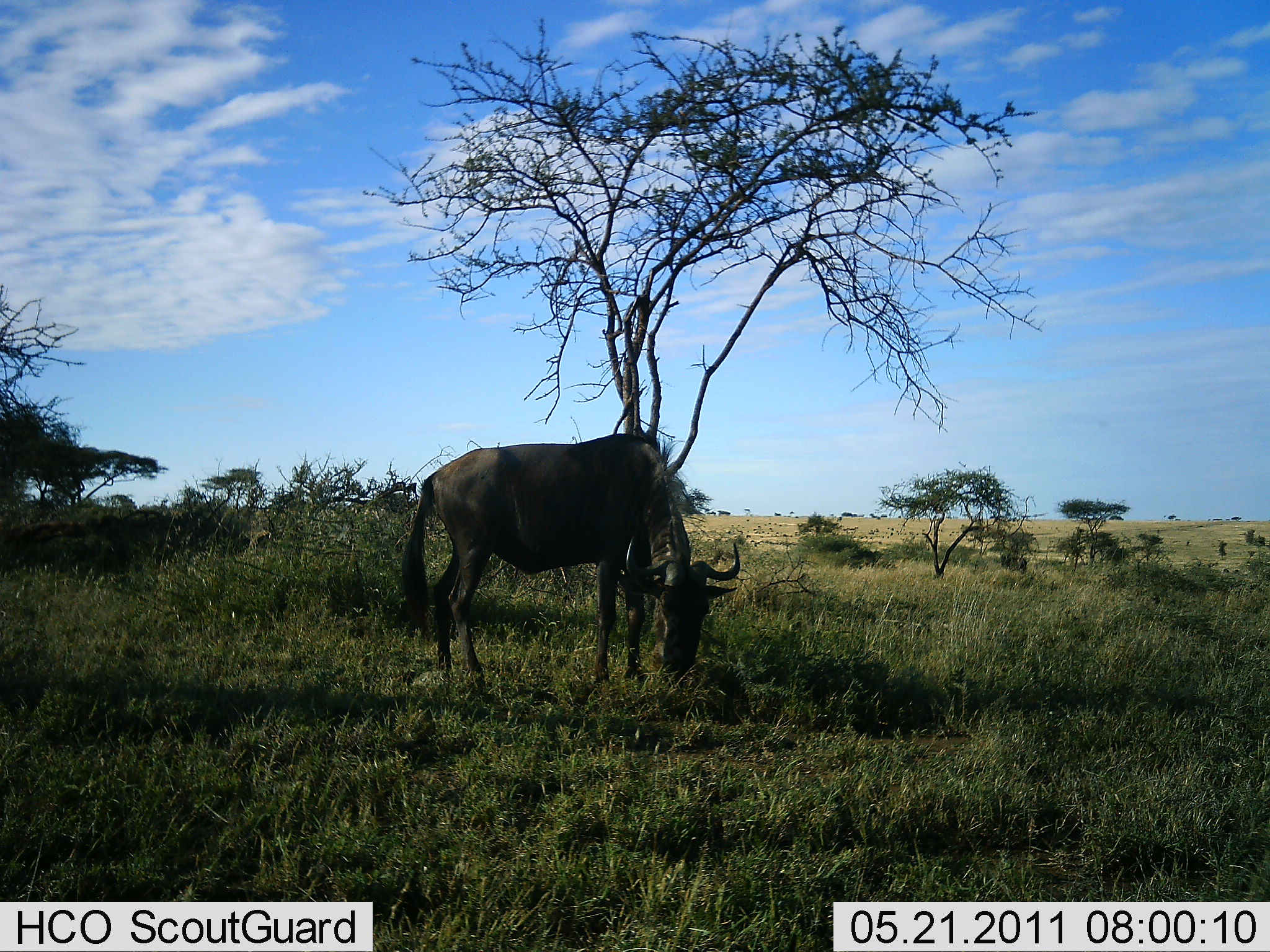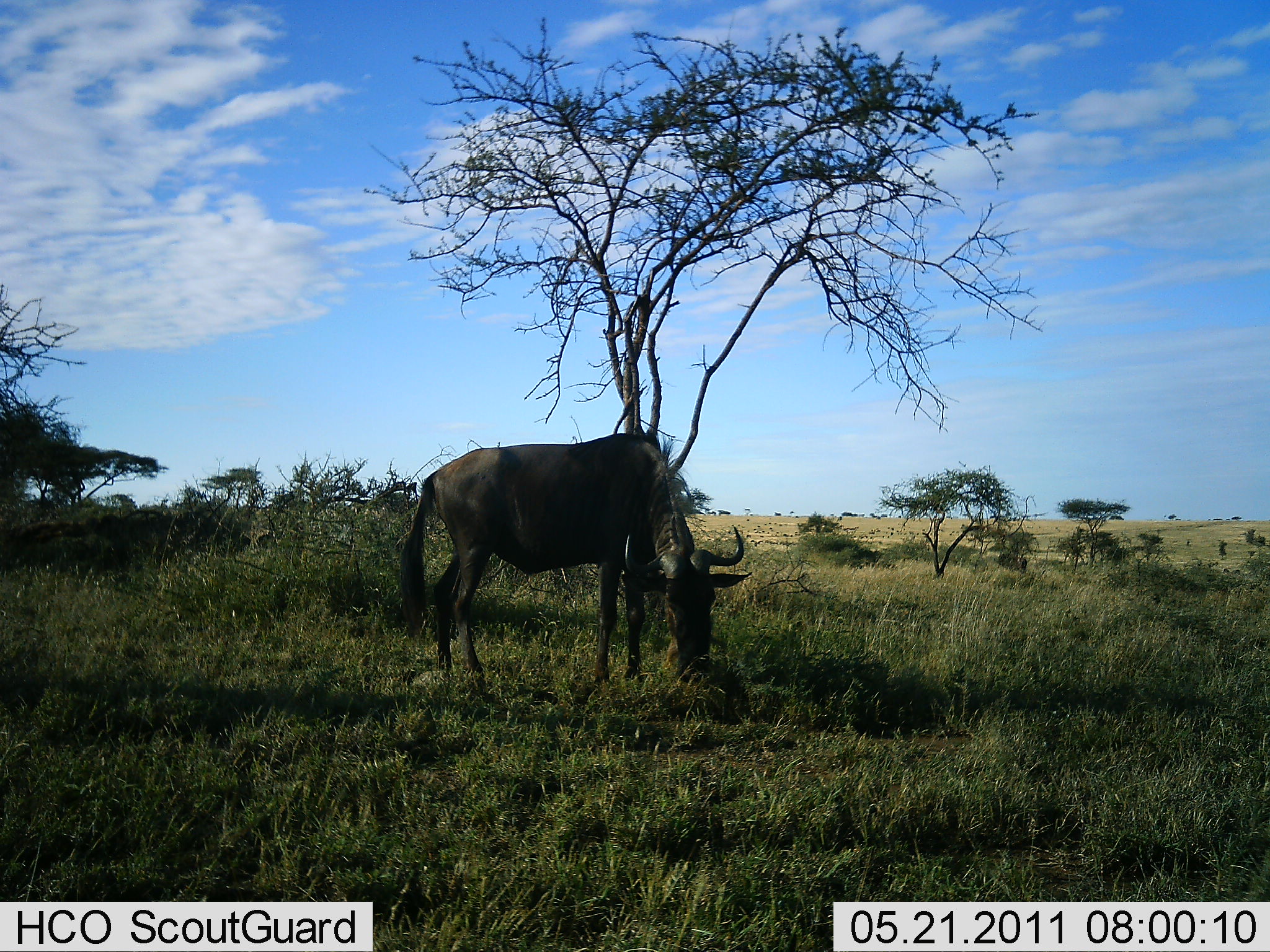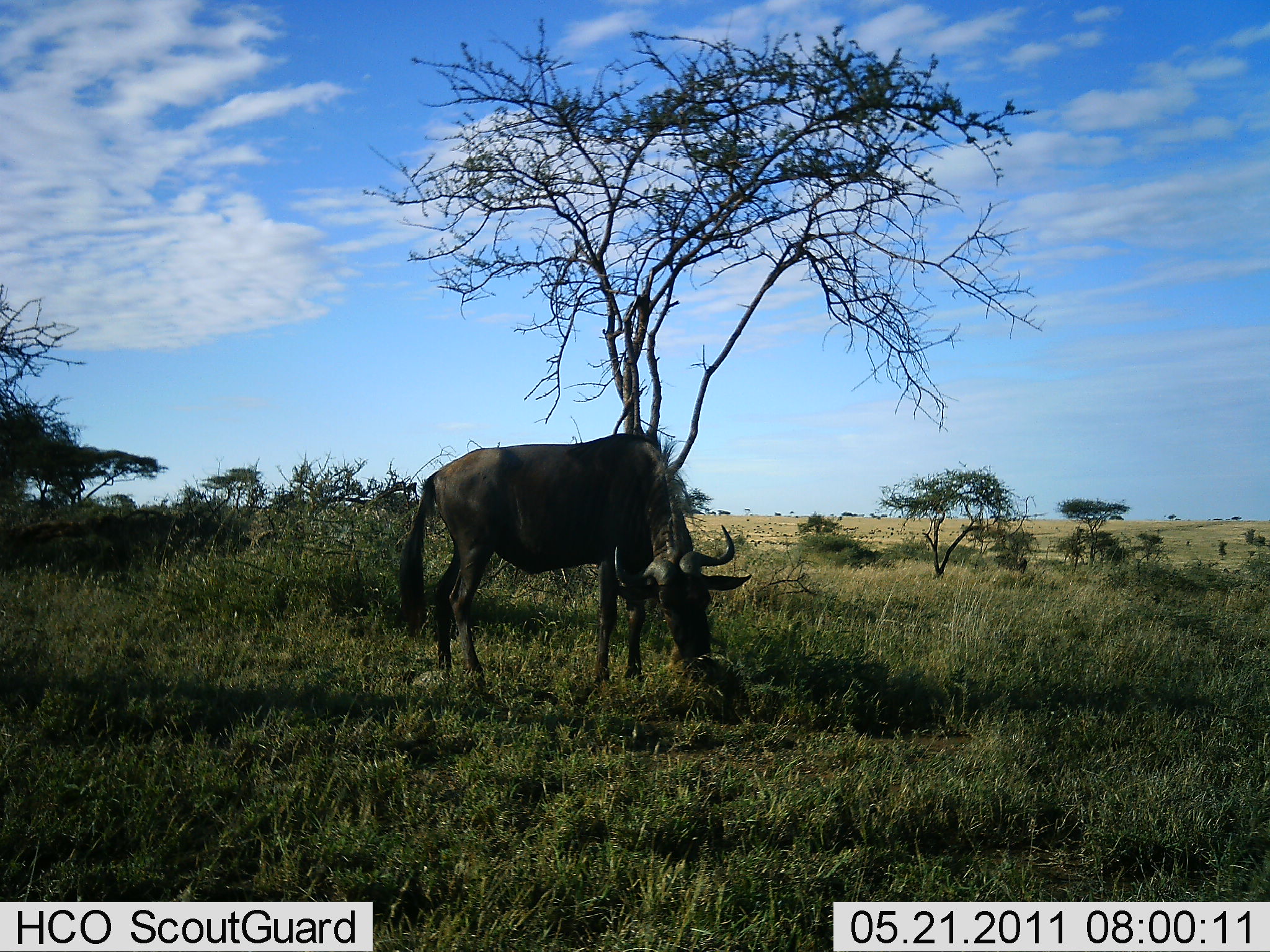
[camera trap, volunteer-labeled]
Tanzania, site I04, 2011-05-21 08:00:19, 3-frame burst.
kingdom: Animalia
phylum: Chordata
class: Mammalia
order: Artiodactyla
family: Bovidae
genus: Connochaetes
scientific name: Connochaetes taurinus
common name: blue wildebeest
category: wildebeest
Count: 1.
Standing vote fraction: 17%.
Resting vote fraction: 0%.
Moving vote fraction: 0%.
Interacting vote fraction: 0%.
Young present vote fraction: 0%.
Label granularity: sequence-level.